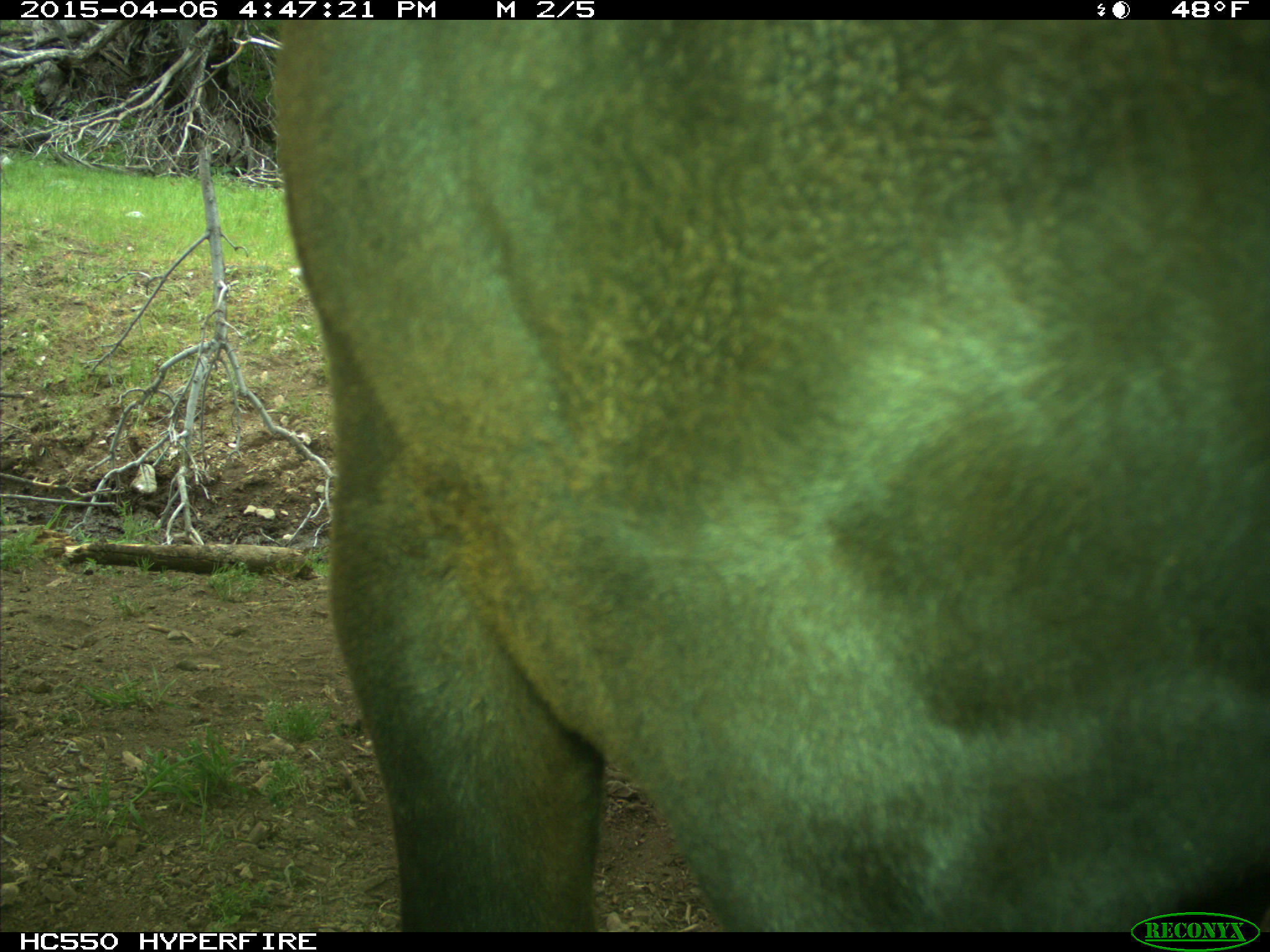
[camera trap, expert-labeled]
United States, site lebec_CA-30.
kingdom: Animalia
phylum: Chordata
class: Mammalia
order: Artiodactyla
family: Bovidae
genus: Bos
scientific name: Bos taurus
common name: domestic cow